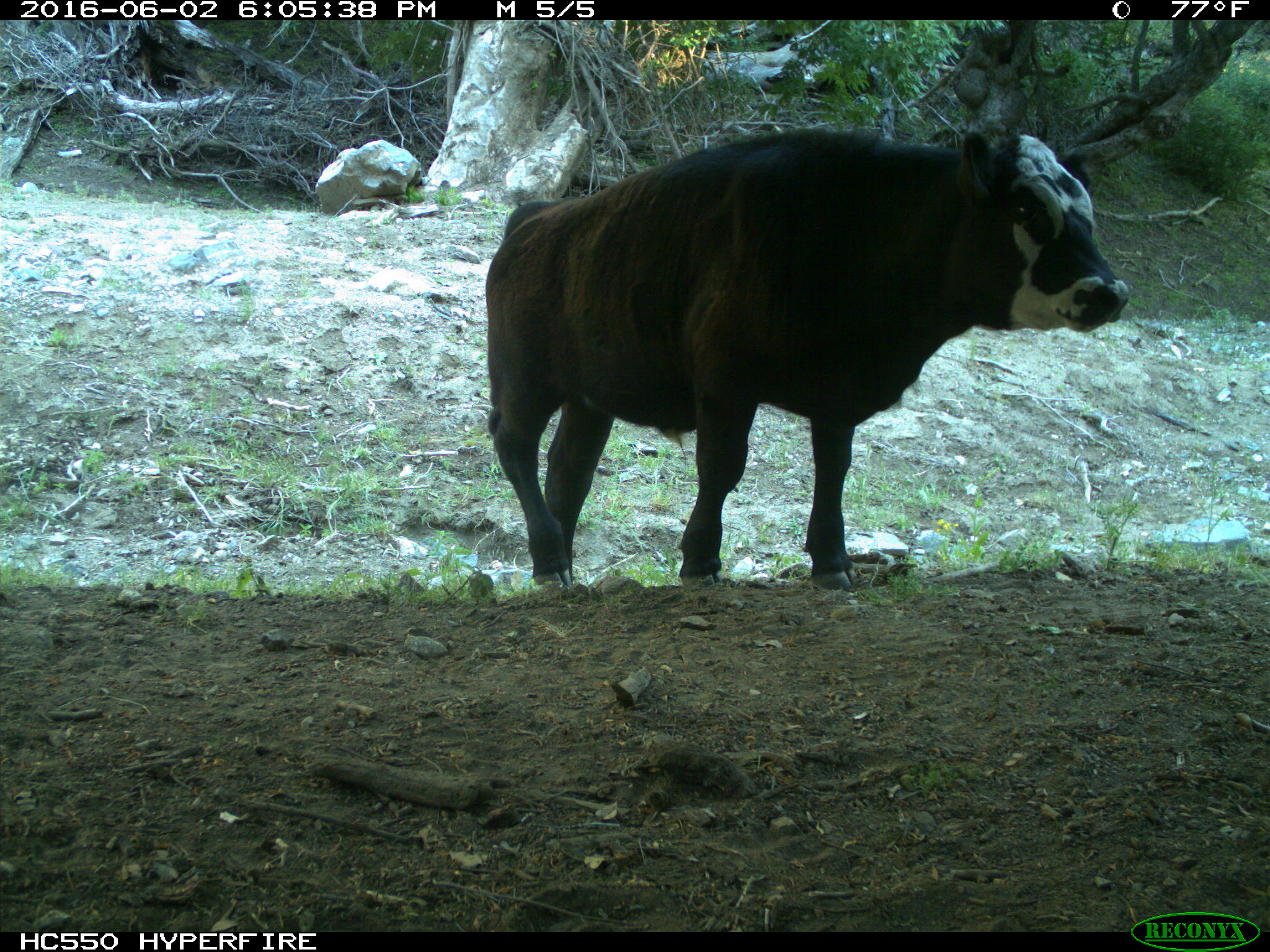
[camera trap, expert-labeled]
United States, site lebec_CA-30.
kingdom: Animalia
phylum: Chordata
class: Mammalia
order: Artiodactyla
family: Bovidae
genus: Bos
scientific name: Bos taurus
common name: domestic cow